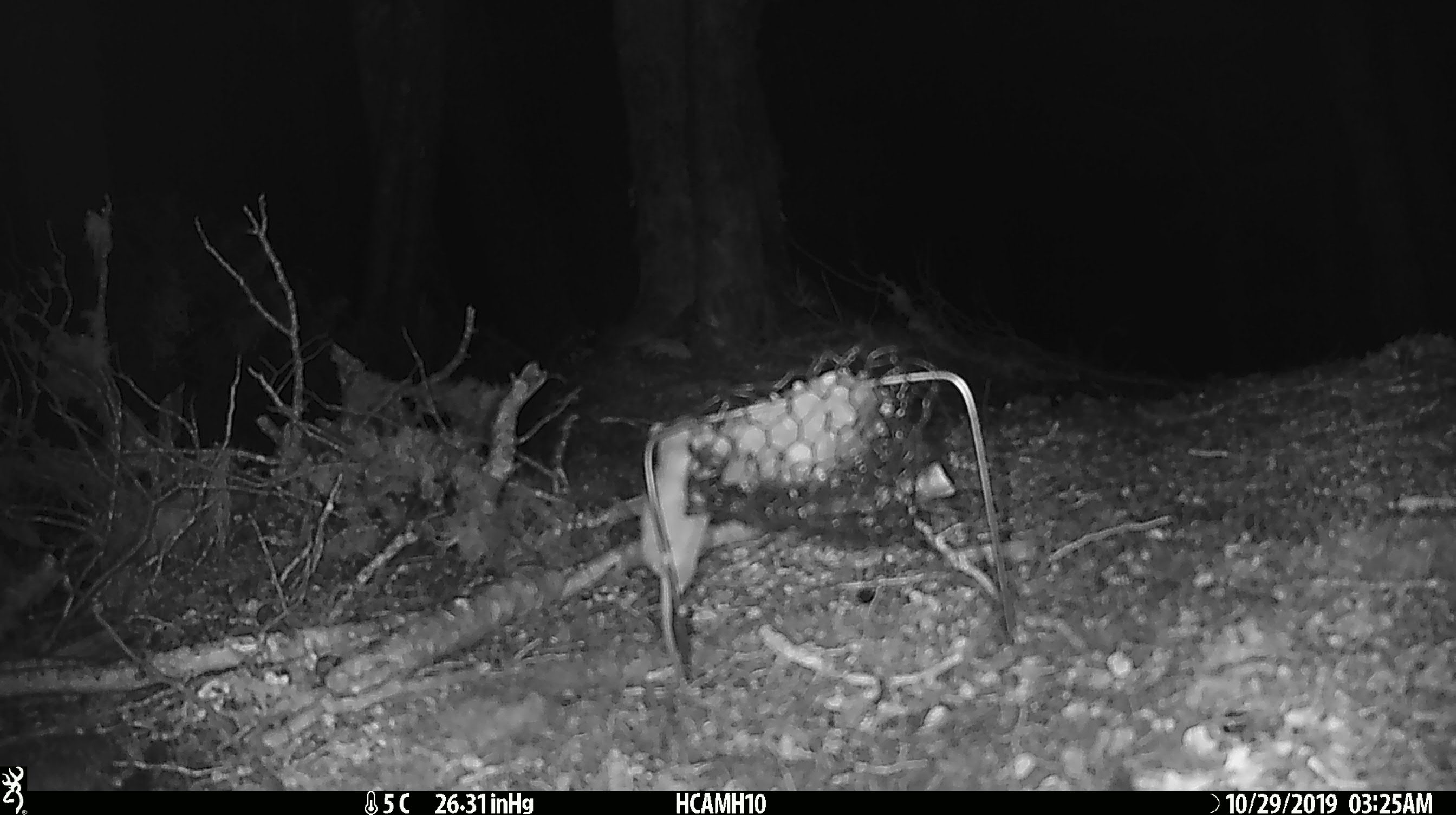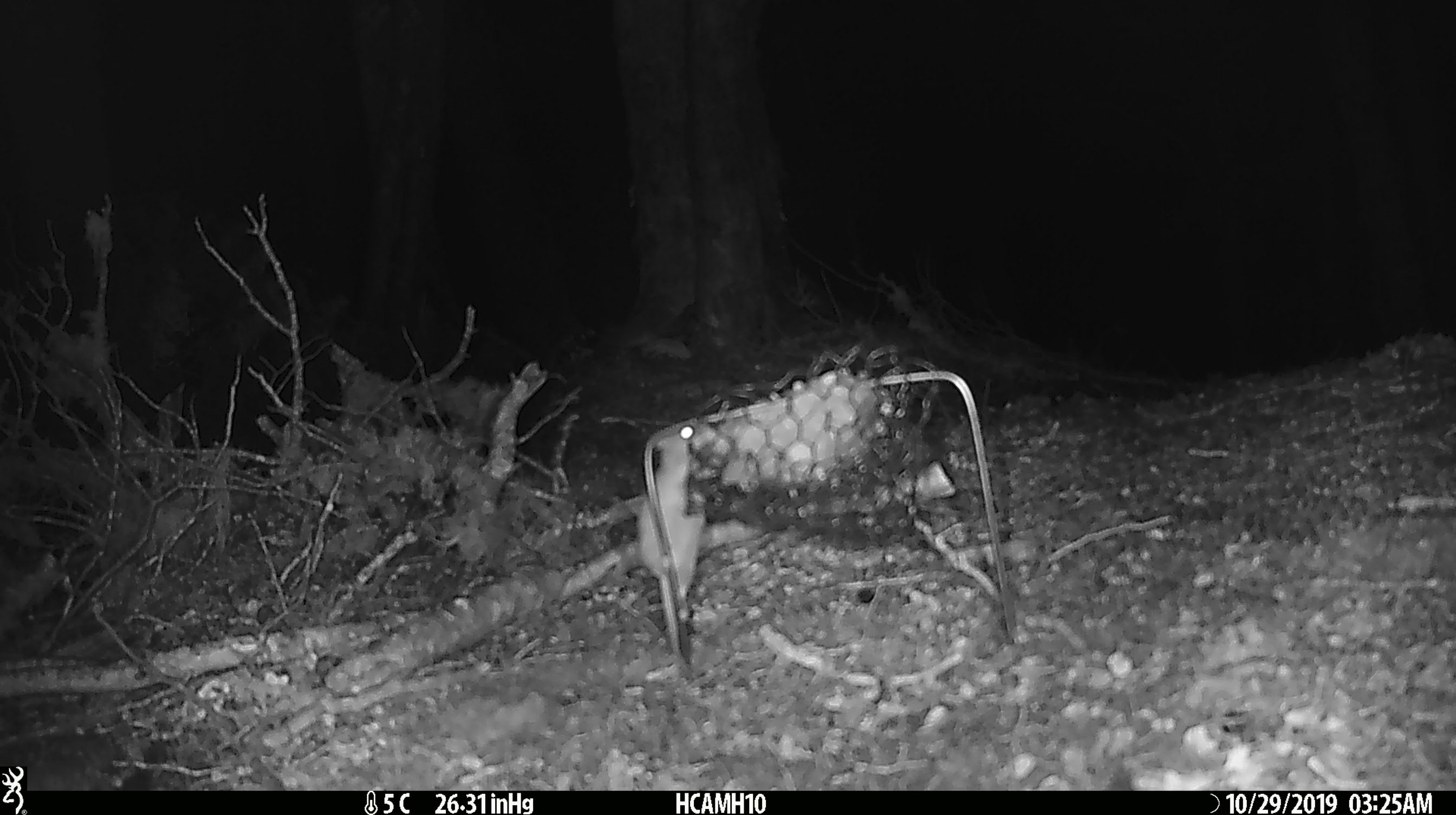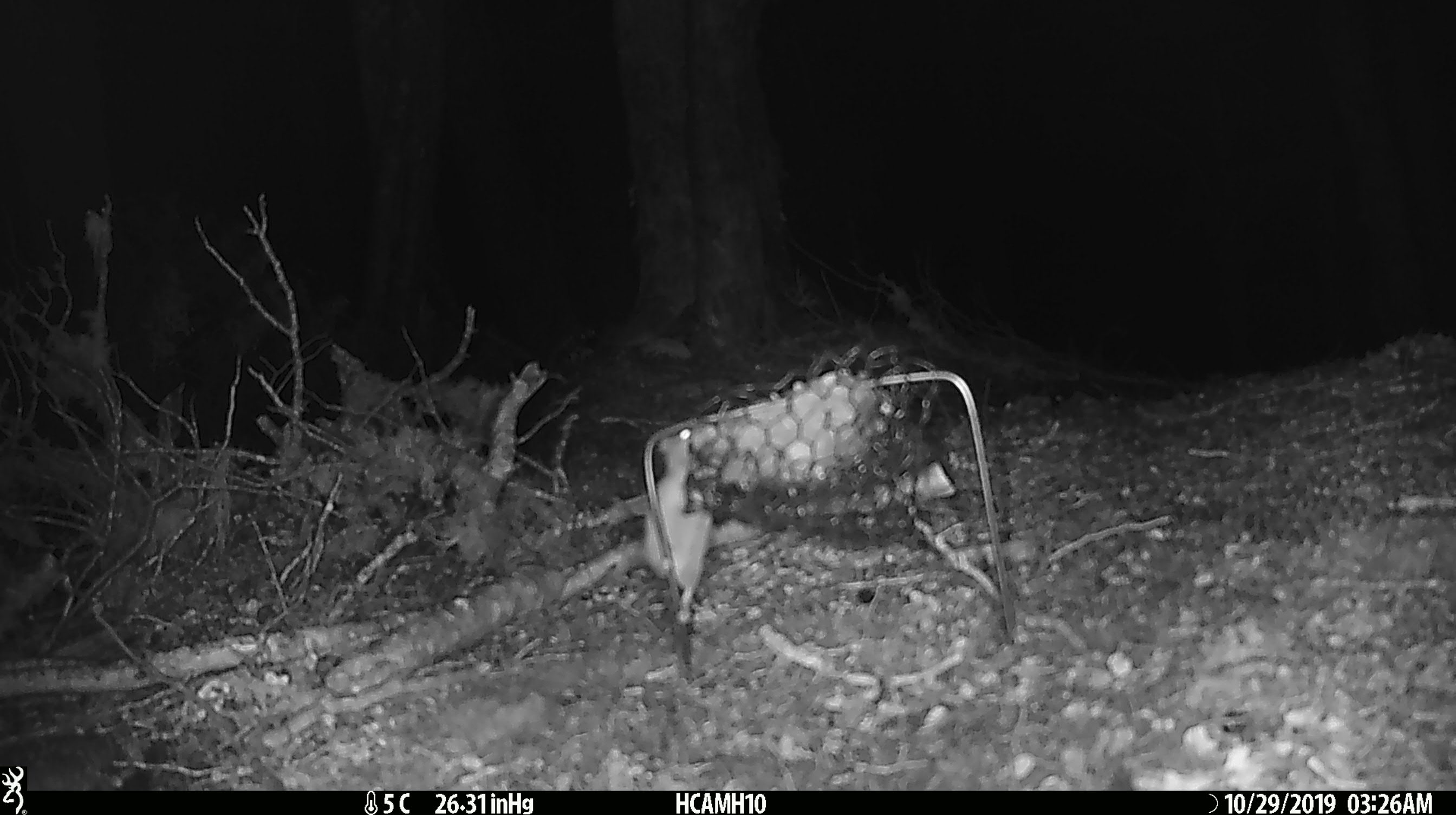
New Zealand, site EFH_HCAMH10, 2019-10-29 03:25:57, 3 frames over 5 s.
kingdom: Animalia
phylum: Chordata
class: Mammalia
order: Rodentia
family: Muridae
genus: Mus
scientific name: Mus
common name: mouse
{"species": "mouse (Mus)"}